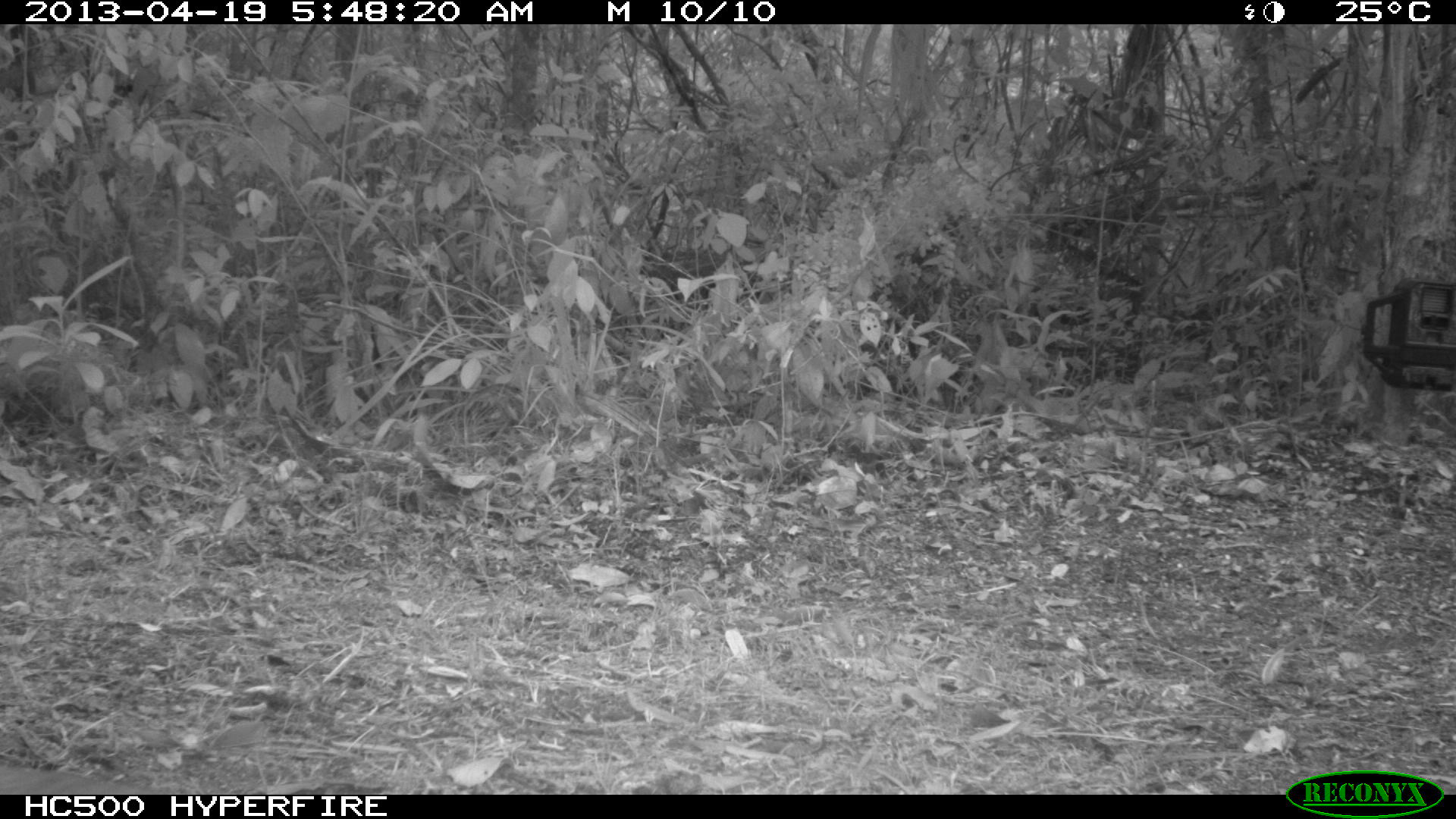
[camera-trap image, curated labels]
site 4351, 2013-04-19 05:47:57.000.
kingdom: Animalia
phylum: Chordata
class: Aves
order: Columbiformes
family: Columbidae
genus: Geotrygon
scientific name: Geotrygon montana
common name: ruddy quail-dove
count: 1